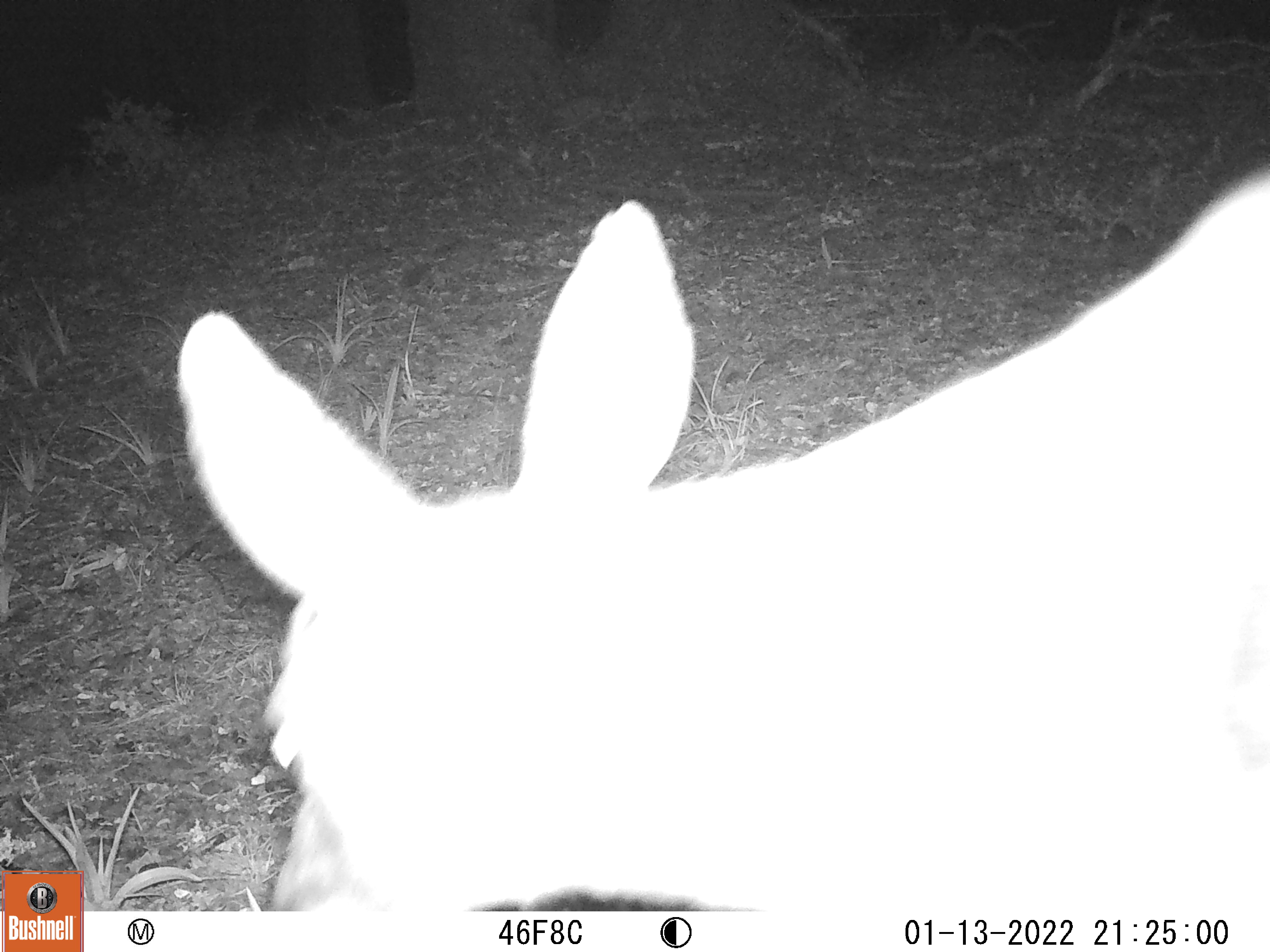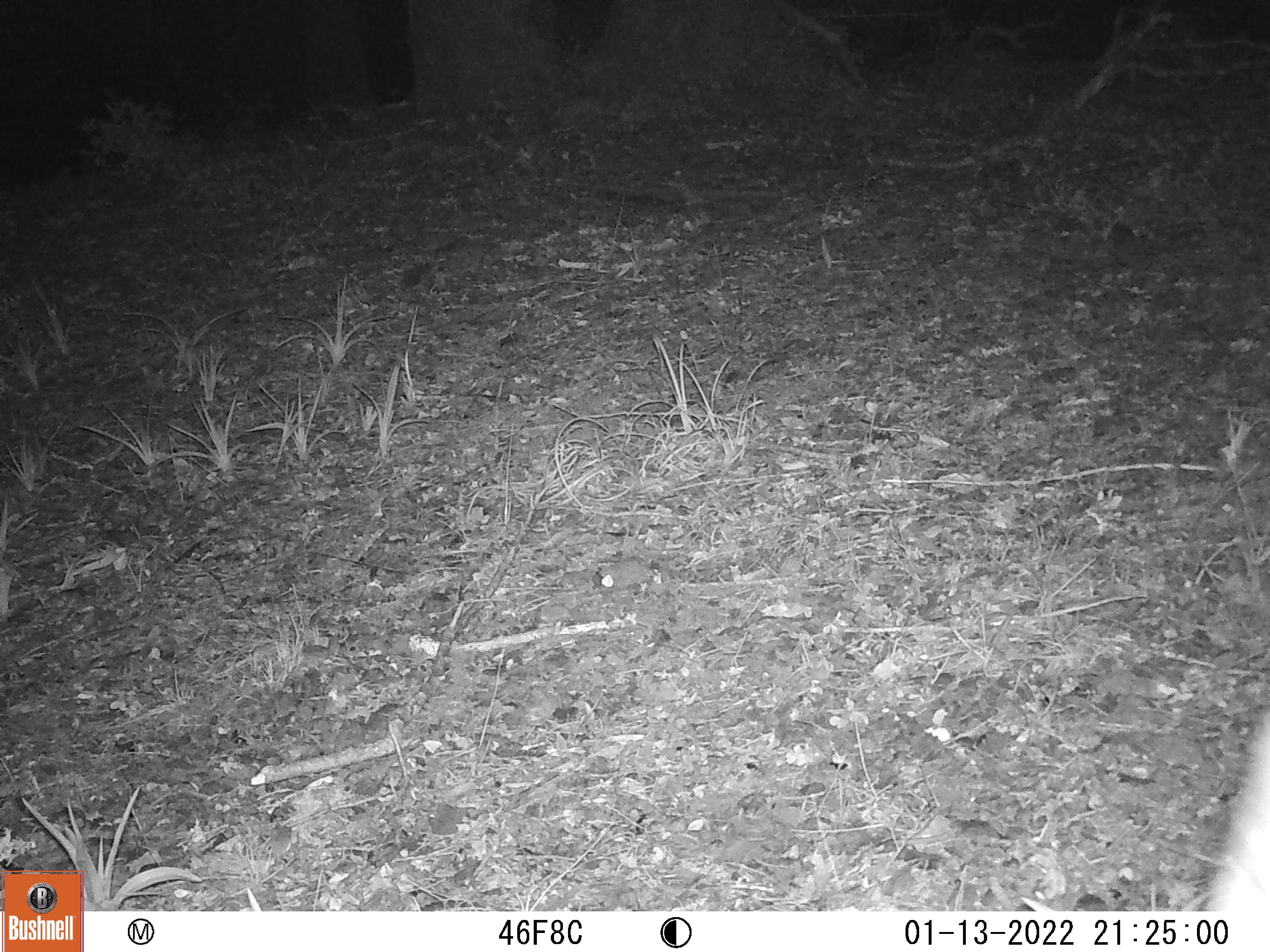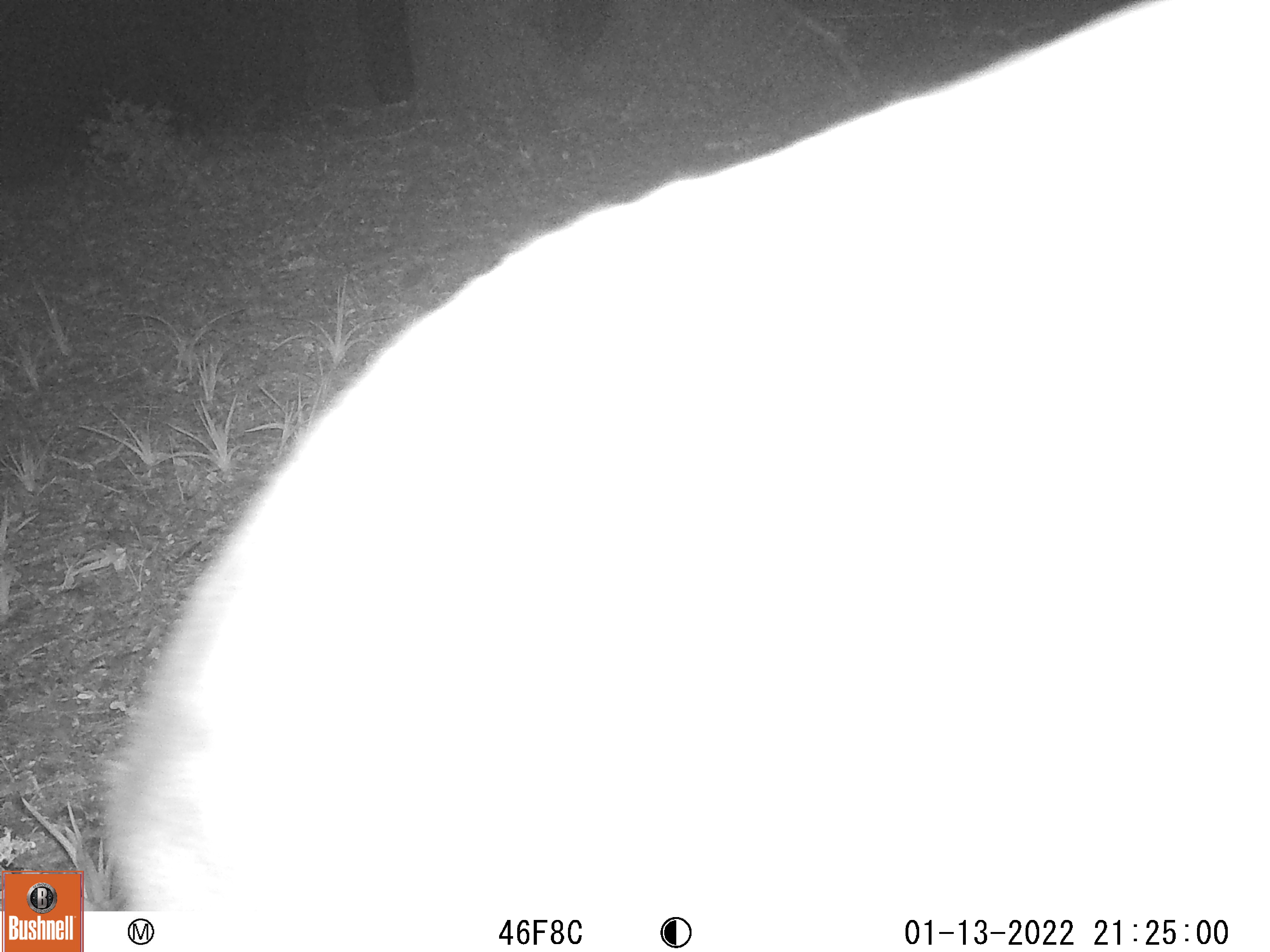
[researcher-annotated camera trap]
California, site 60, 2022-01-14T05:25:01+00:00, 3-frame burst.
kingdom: Animalia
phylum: Chordata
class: Mammalia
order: Artiodactyla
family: Cervidae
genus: Odocoileus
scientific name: Odocoileus hemionus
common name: mule deer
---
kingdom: Animalia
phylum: Chordata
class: Mammalia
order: Artiodactyla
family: Cervidae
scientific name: Cervidae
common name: elk or deer